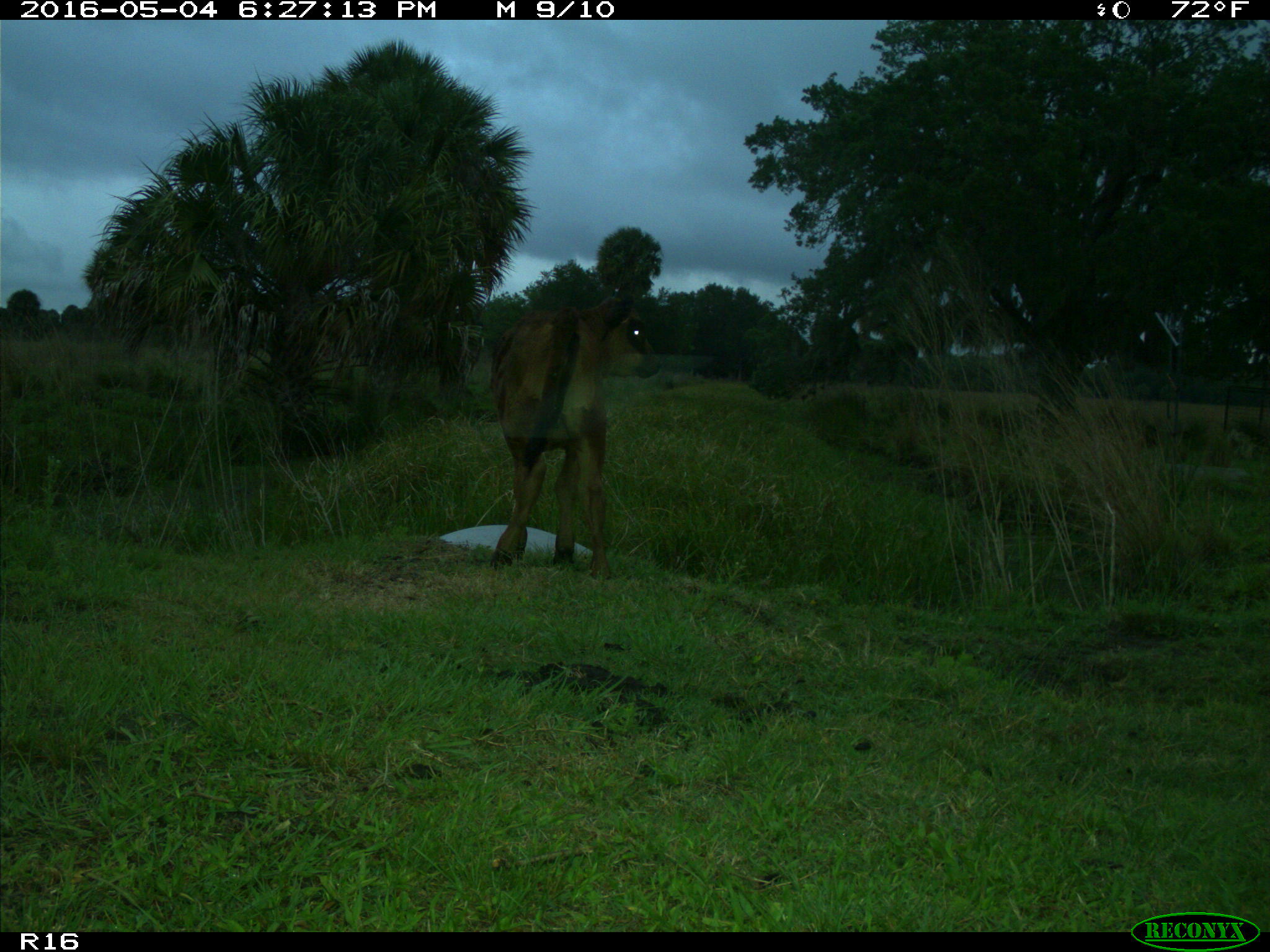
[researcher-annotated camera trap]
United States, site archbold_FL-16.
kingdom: Animalia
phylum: Chordata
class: Mammalia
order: Artiodactyla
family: Bovidae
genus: Bos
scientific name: Bos taurus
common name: domestic cow